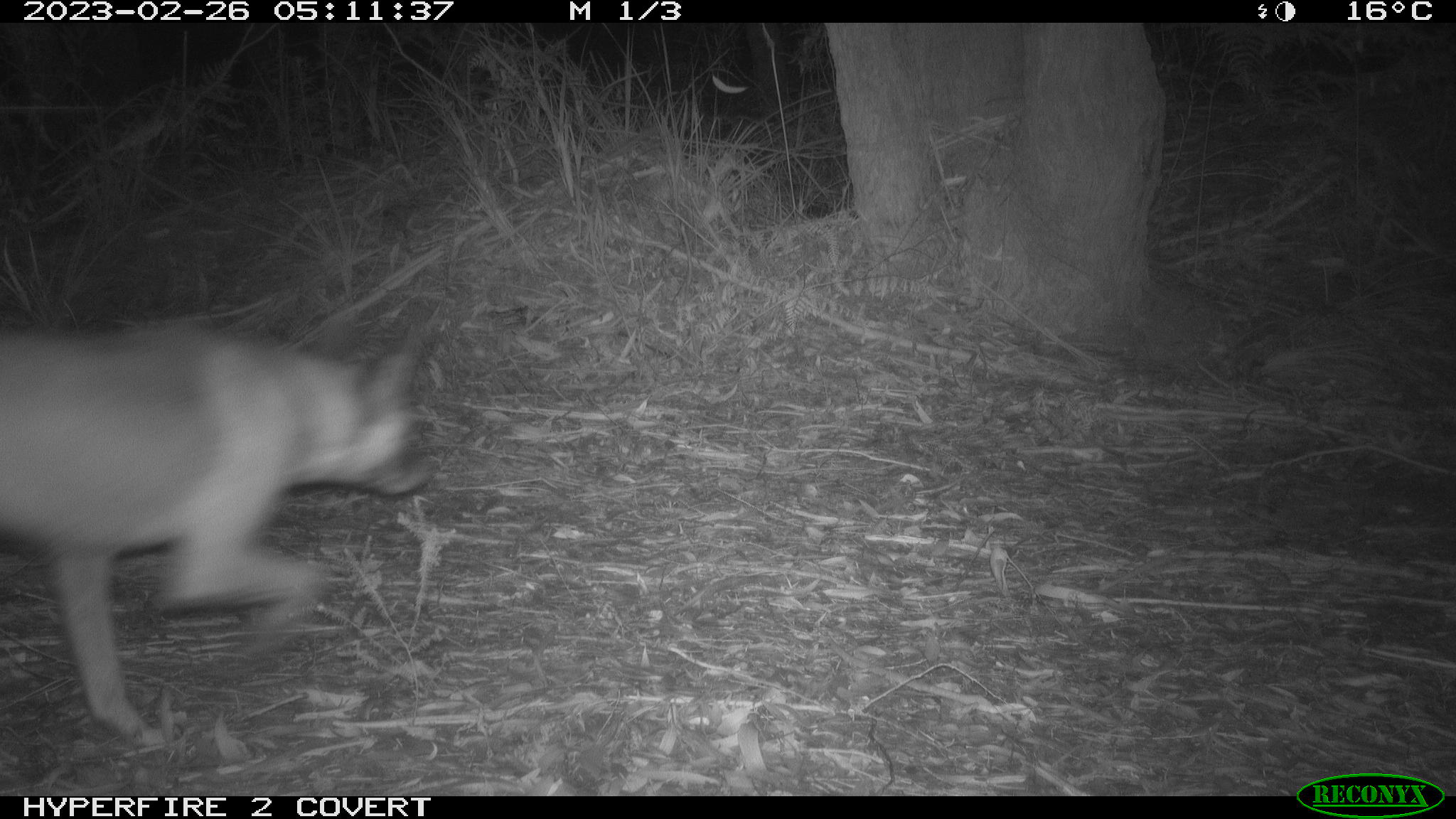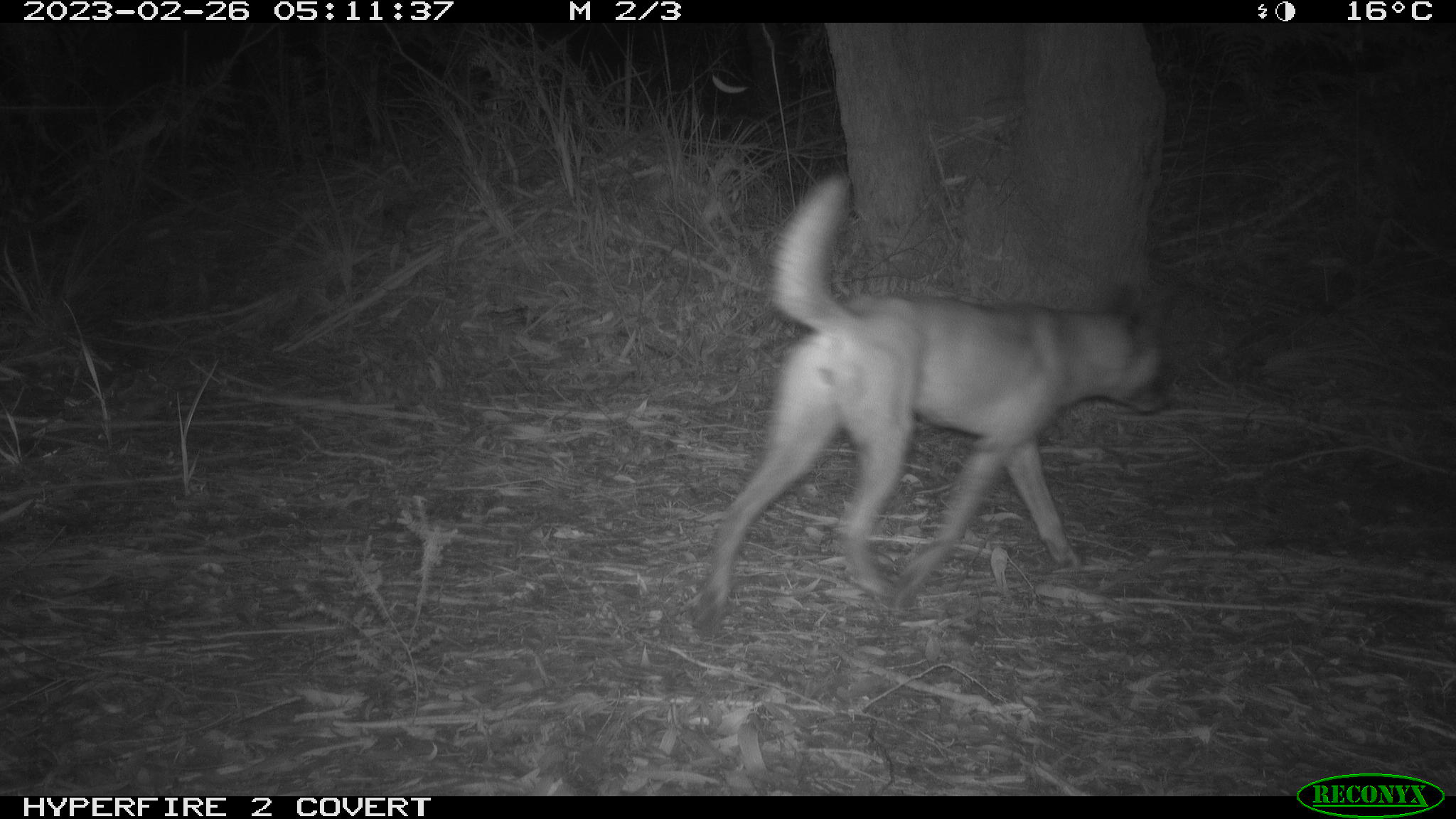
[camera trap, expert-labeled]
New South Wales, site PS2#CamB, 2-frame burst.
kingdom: Animalia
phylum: Chordata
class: Mammalia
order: Carnivora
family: Canidae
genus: Canis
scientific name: Canis familiaris dingo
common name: dingo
Dingo (Canis familiaris dingo).